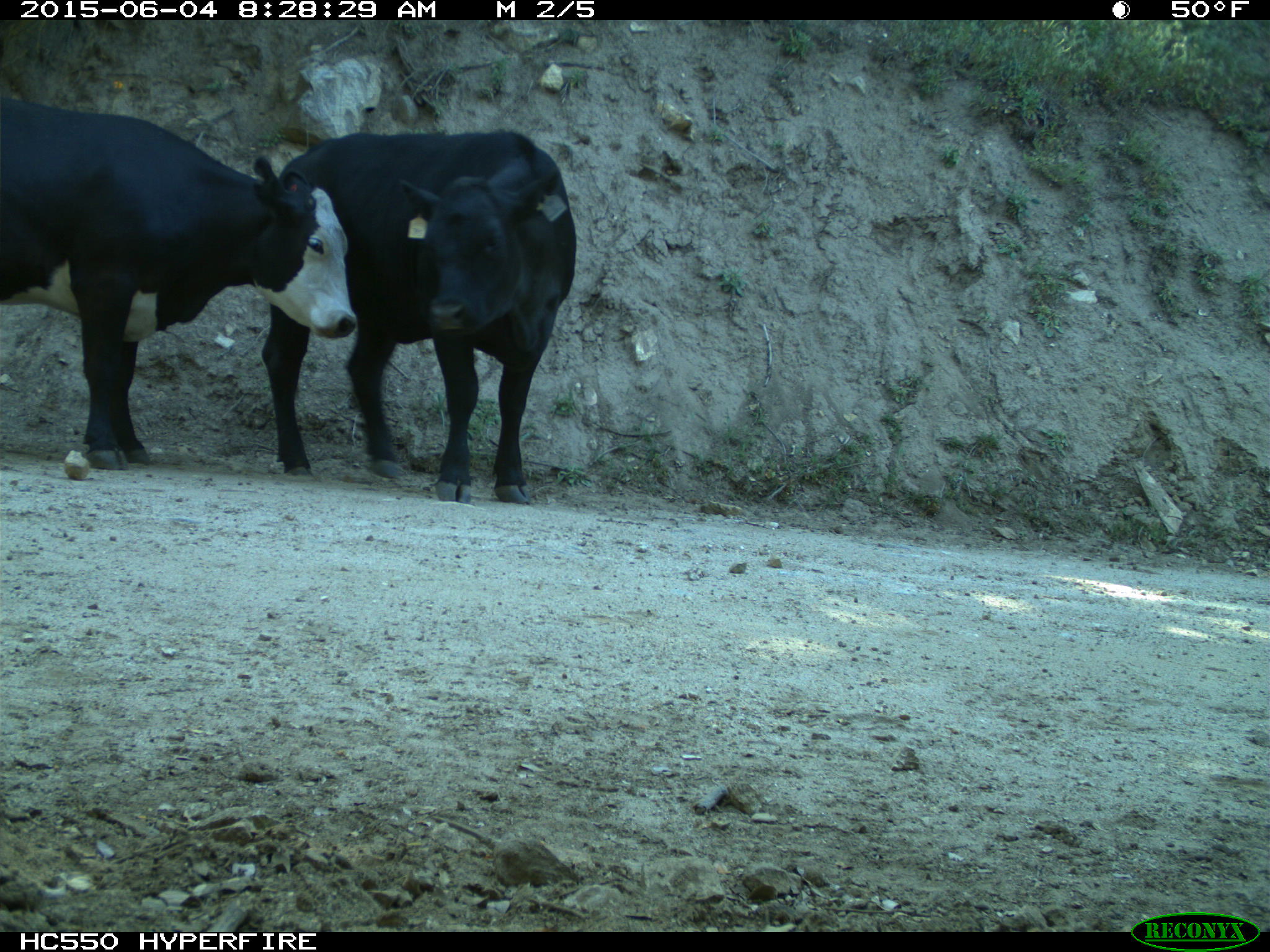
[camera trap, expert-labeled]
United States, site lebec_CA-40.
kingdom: Animalia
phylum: Chordata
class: Mammalia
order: Artiodactyla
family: Bovidae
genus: Bos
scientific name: Bos taurus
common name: domestic cow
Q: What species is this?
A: Bos taurus (domestic cow).